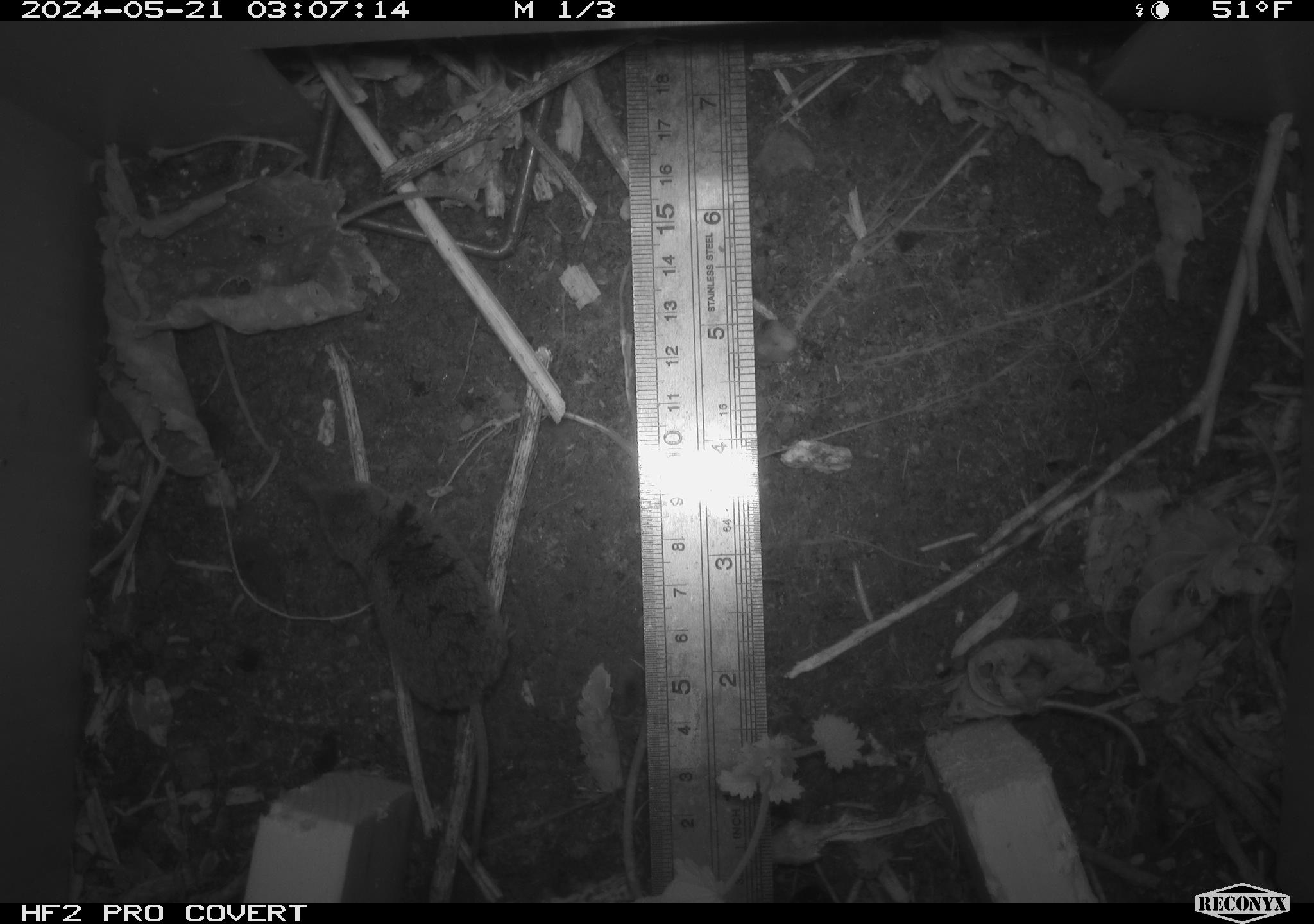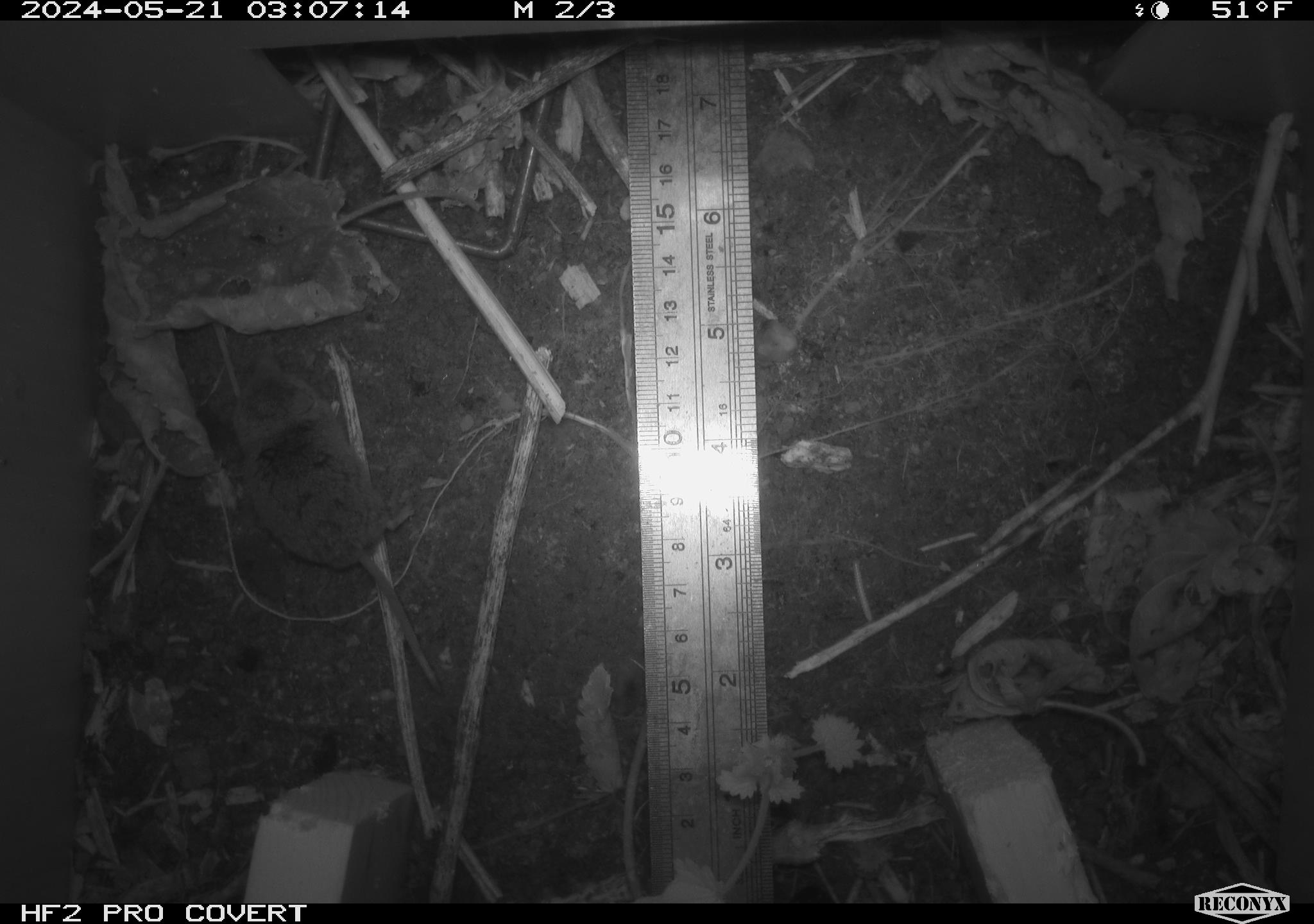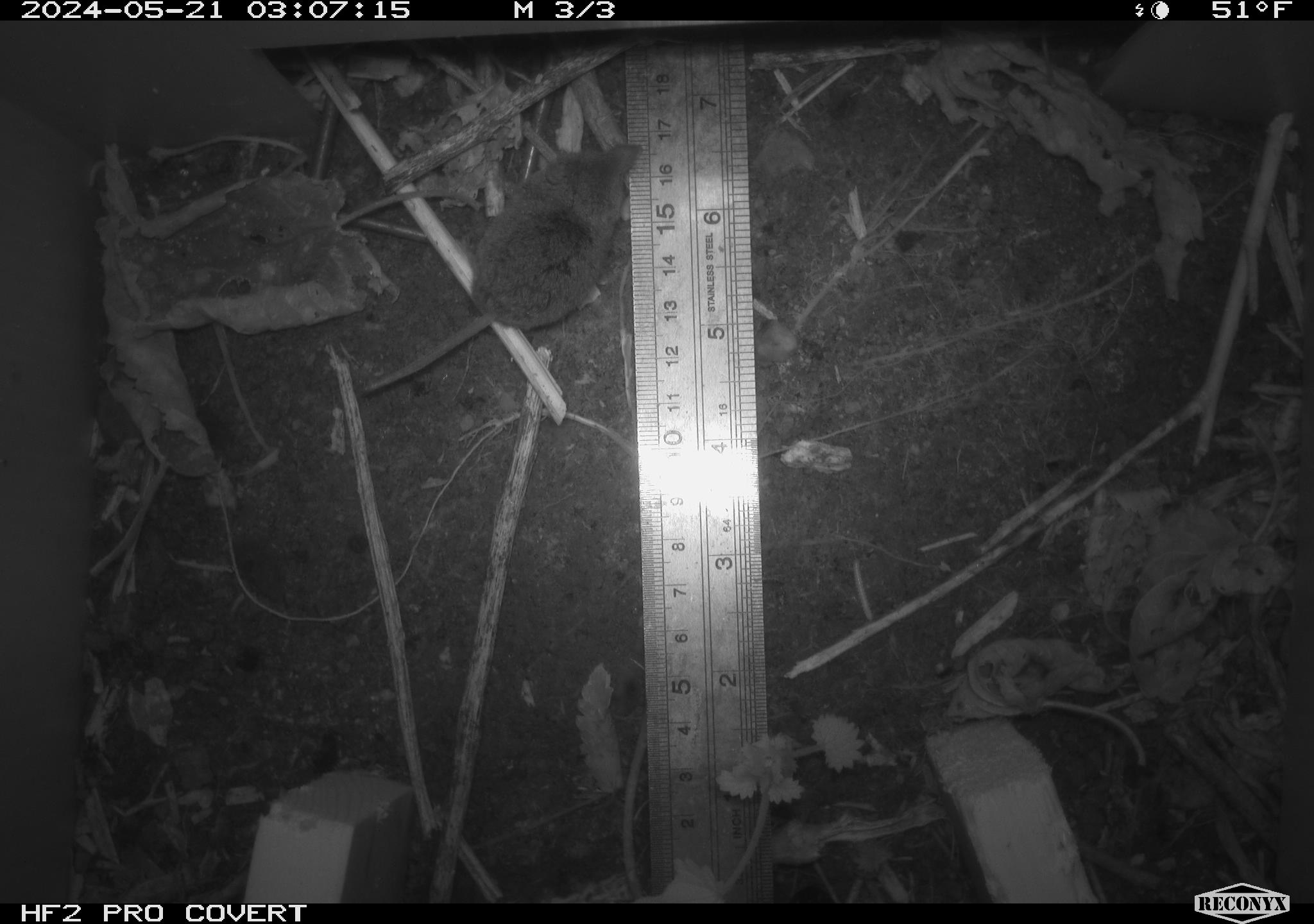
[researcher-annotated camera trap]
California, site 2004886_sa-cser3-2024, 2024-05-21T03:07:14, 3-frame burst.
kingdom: Animalia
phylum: Chordata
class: Mammalia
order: Eulipotyphla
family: Soricidae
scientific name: Soricidae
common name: shrews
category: soricidae family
Soricidae family (shrews) (Soricidae).